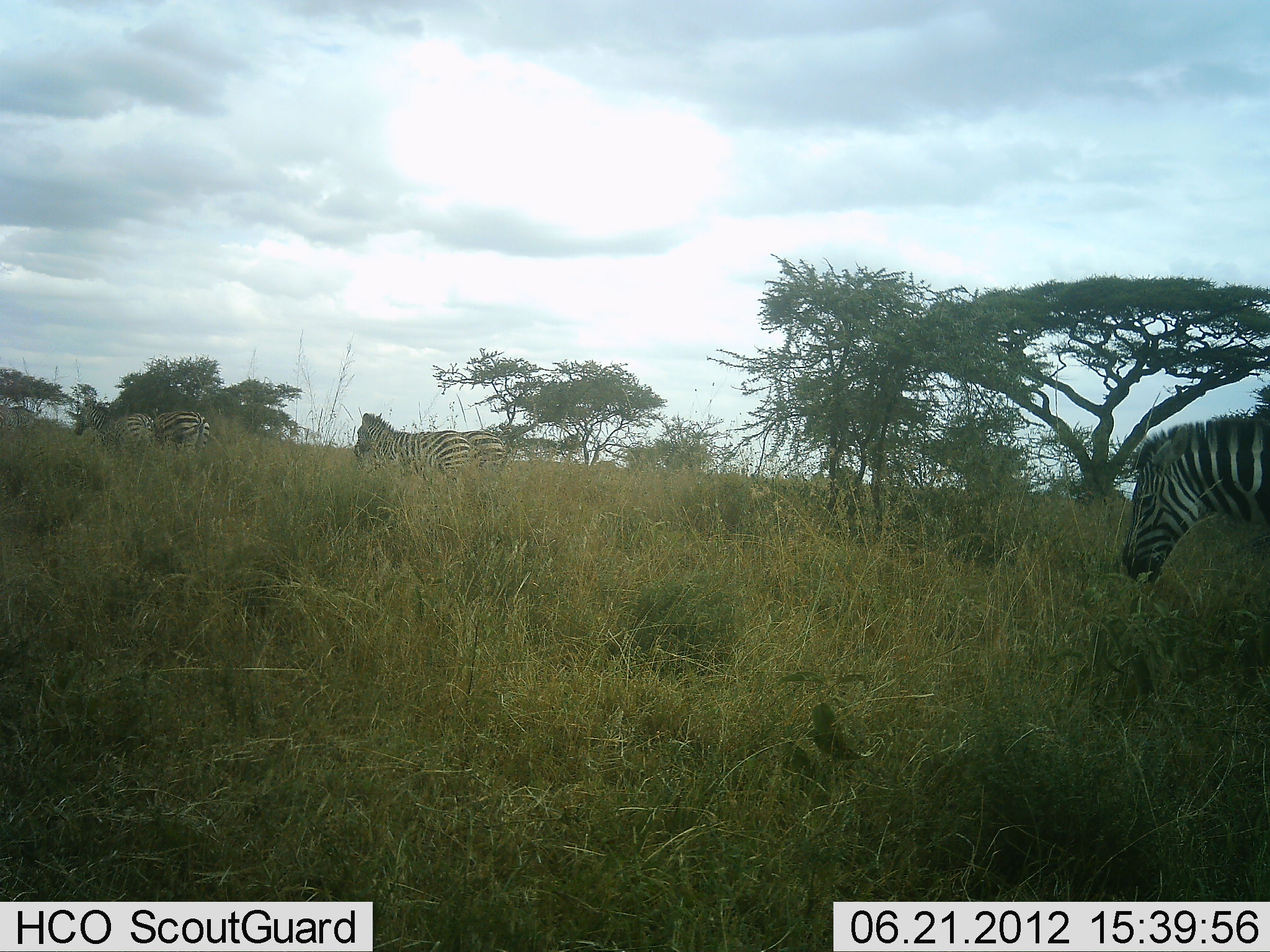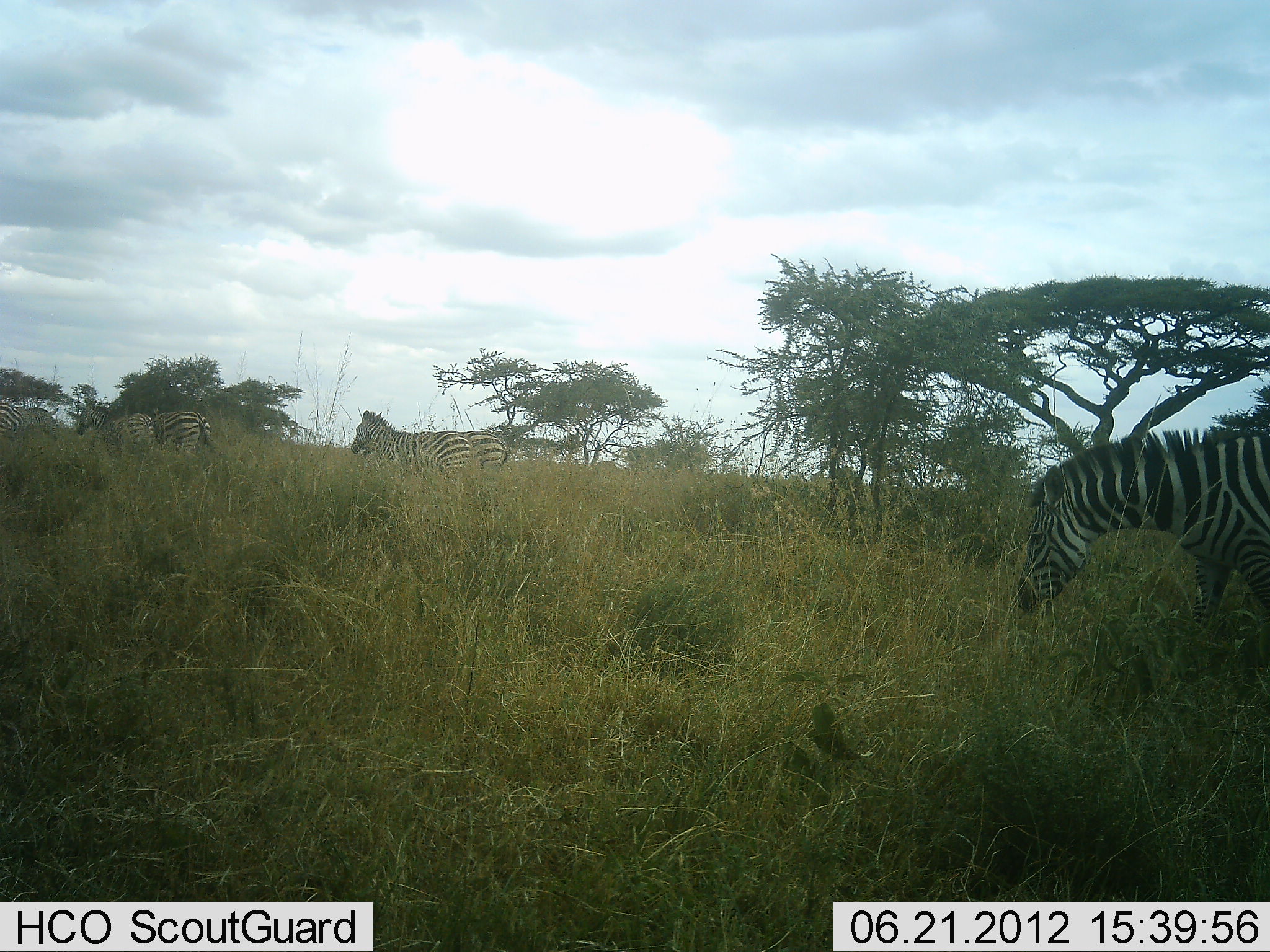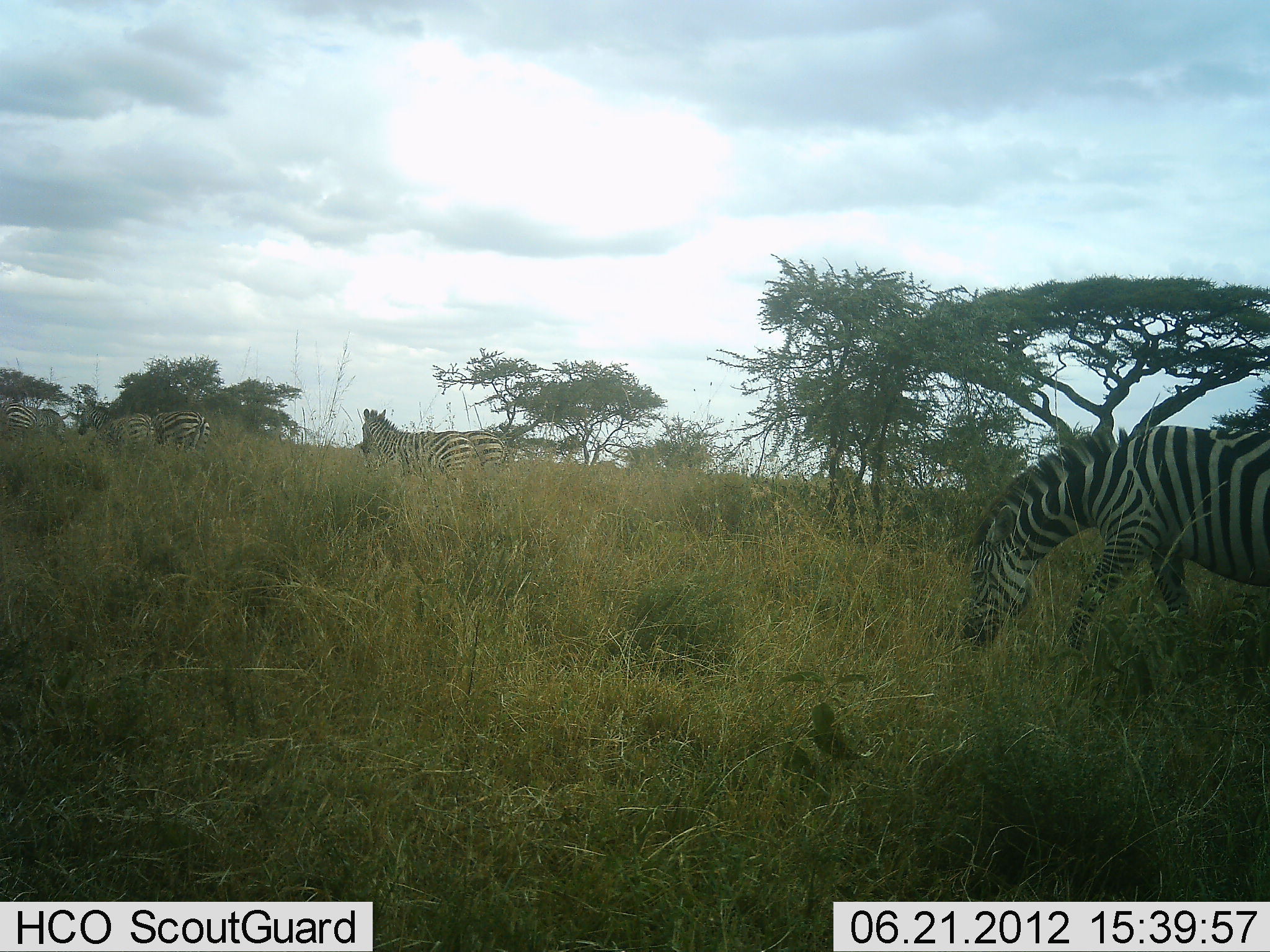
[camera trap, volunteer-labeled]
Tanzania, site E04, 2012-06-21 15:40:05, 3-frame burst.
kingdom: Animalia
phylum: Chordata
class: Mammalia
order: Perissodactyla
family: Equidae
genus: Equus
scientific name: Equus quagga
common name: plains zebra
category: zebra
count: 5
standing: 50%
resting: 0%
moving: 30%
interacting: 0%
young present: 0%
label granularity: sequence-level